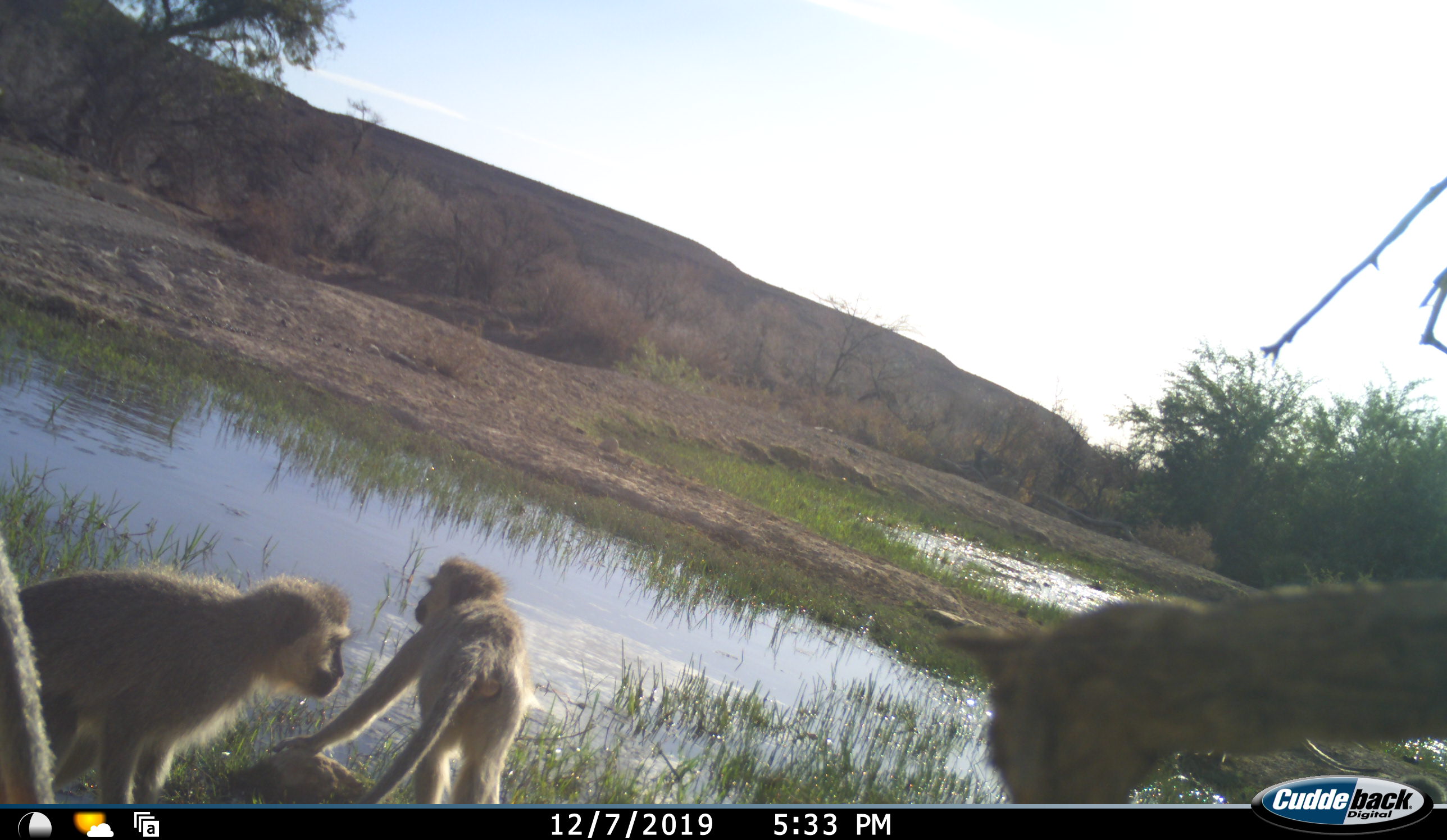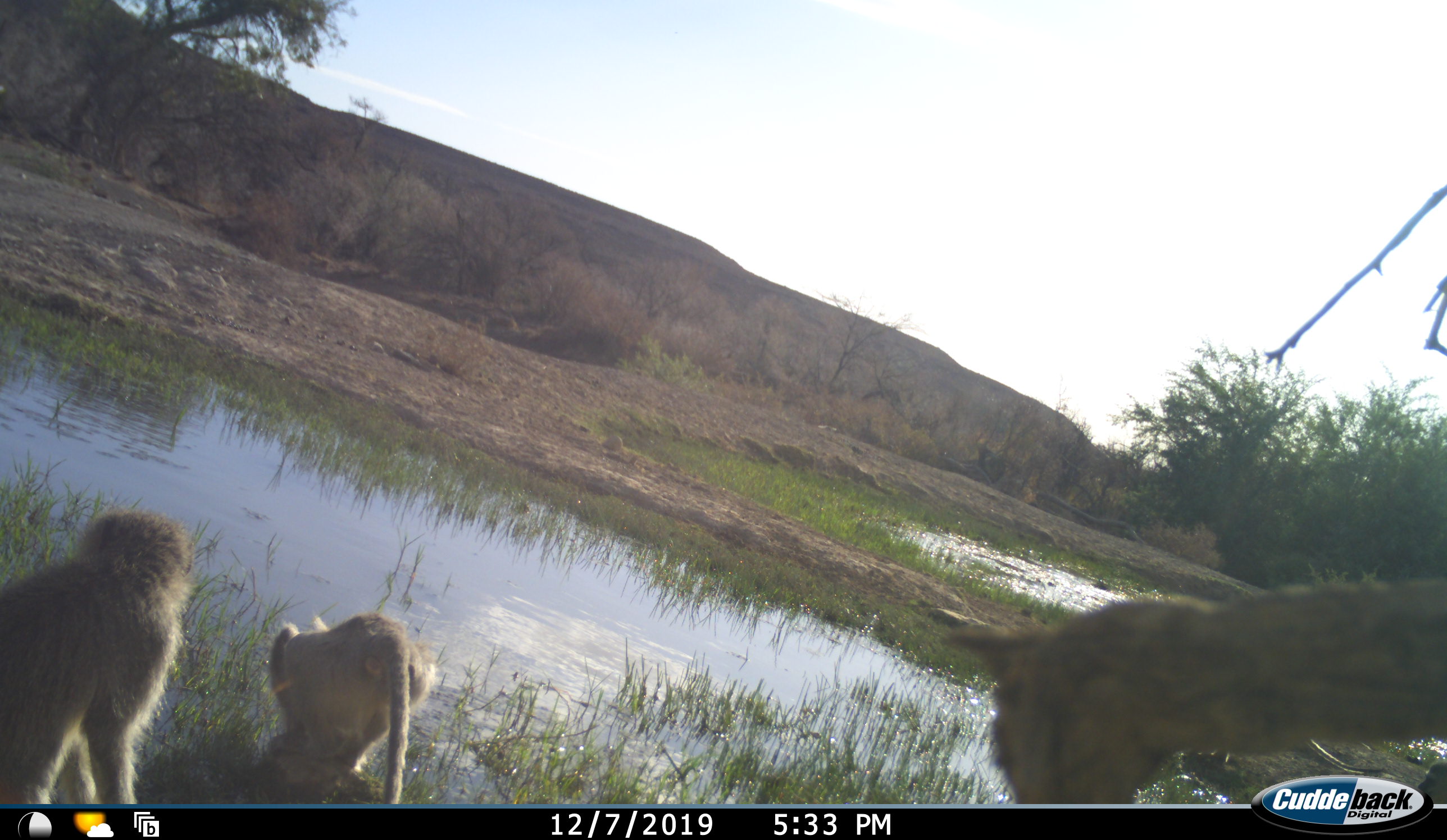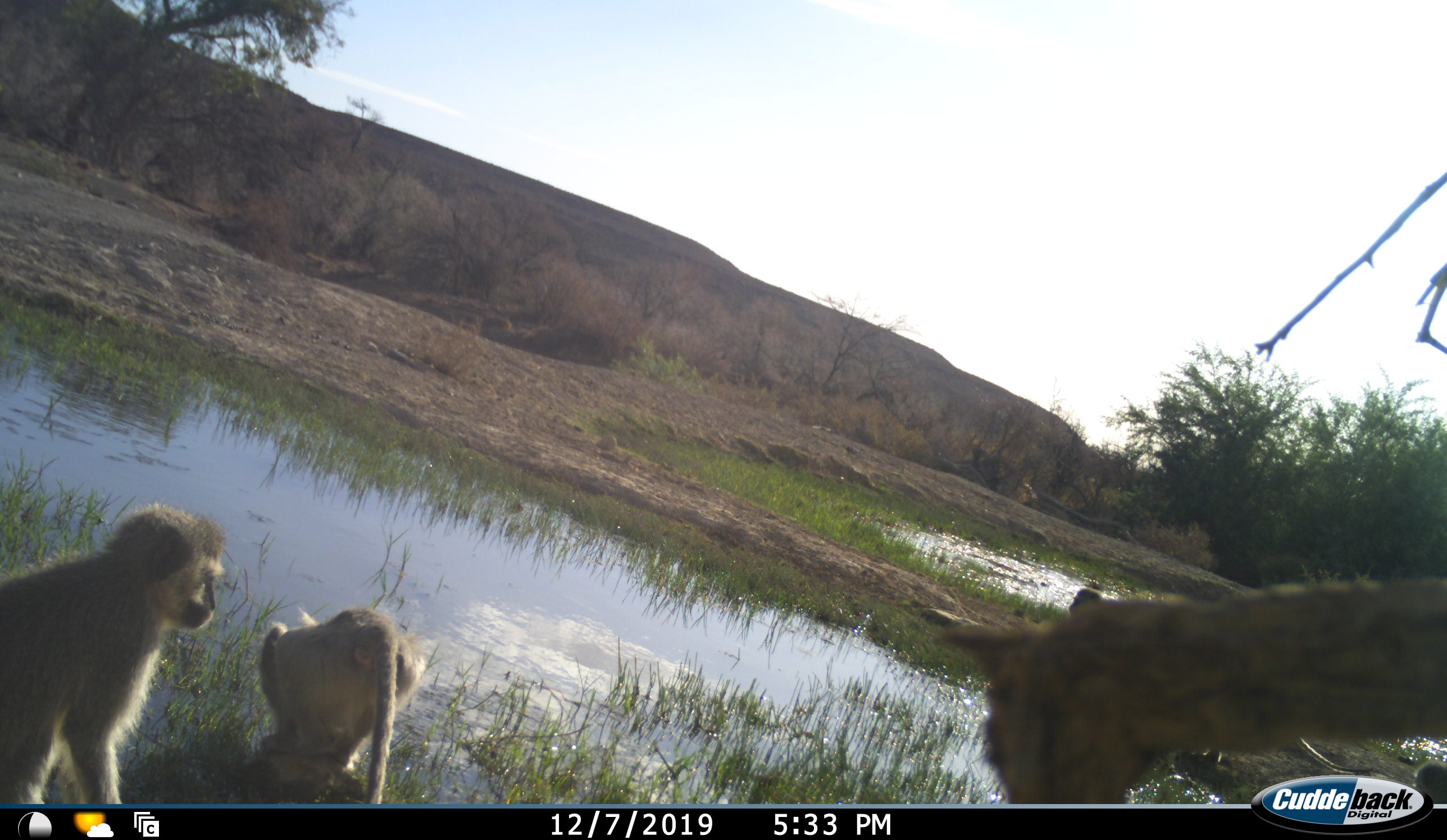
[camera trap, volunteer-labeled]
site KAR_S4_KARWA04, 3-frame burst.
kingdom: Animalia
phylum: Chordata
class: Mammalia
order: Primates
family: Cercopithecidae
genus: Chlorocebus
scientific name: Chlorocebus pygerythrus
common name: vervet monkey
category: monkeyvervet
Monkeyvervet (vervet monkey) (Chlorocebus pygerythrus), count 3. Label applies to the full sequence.